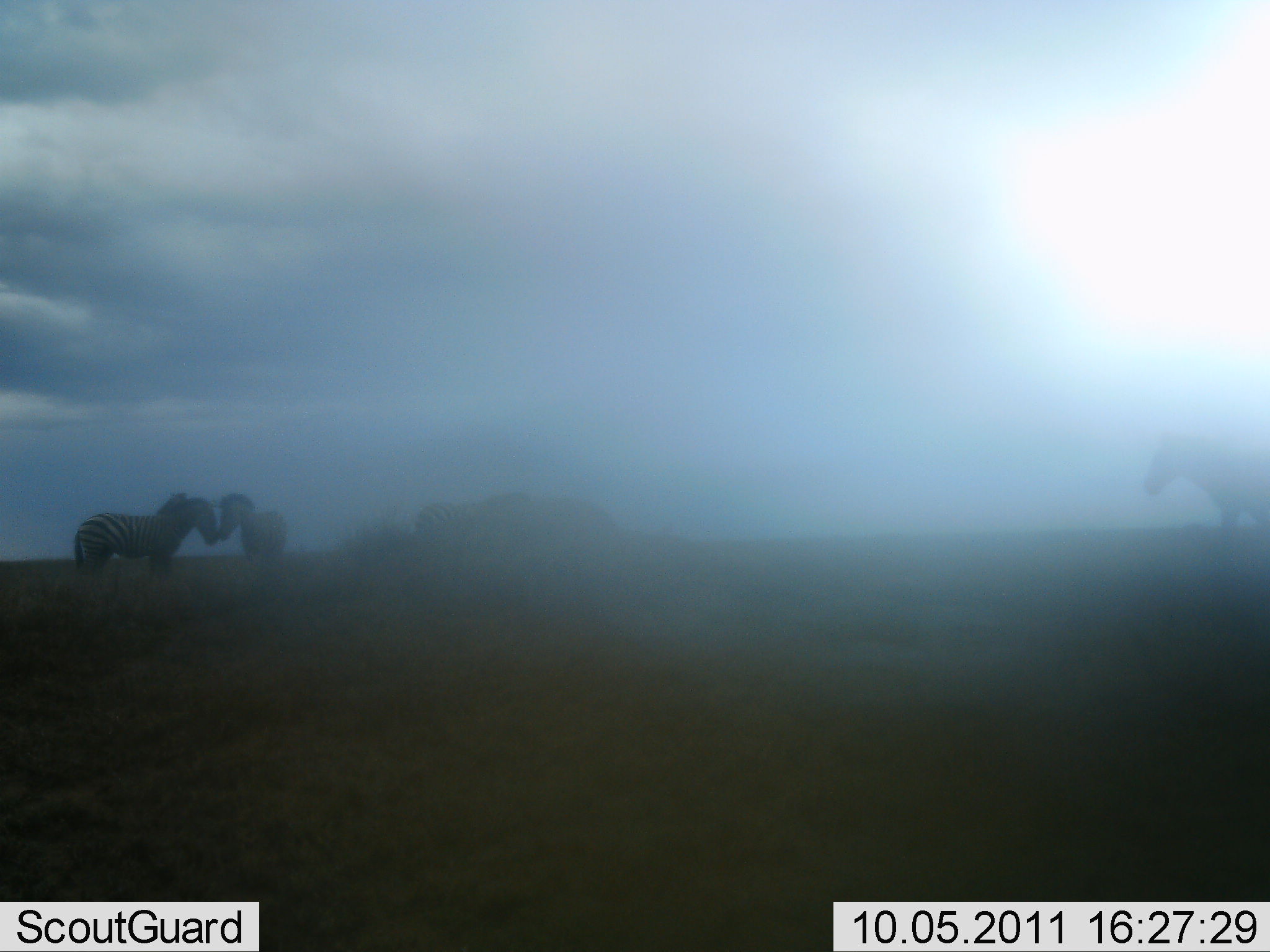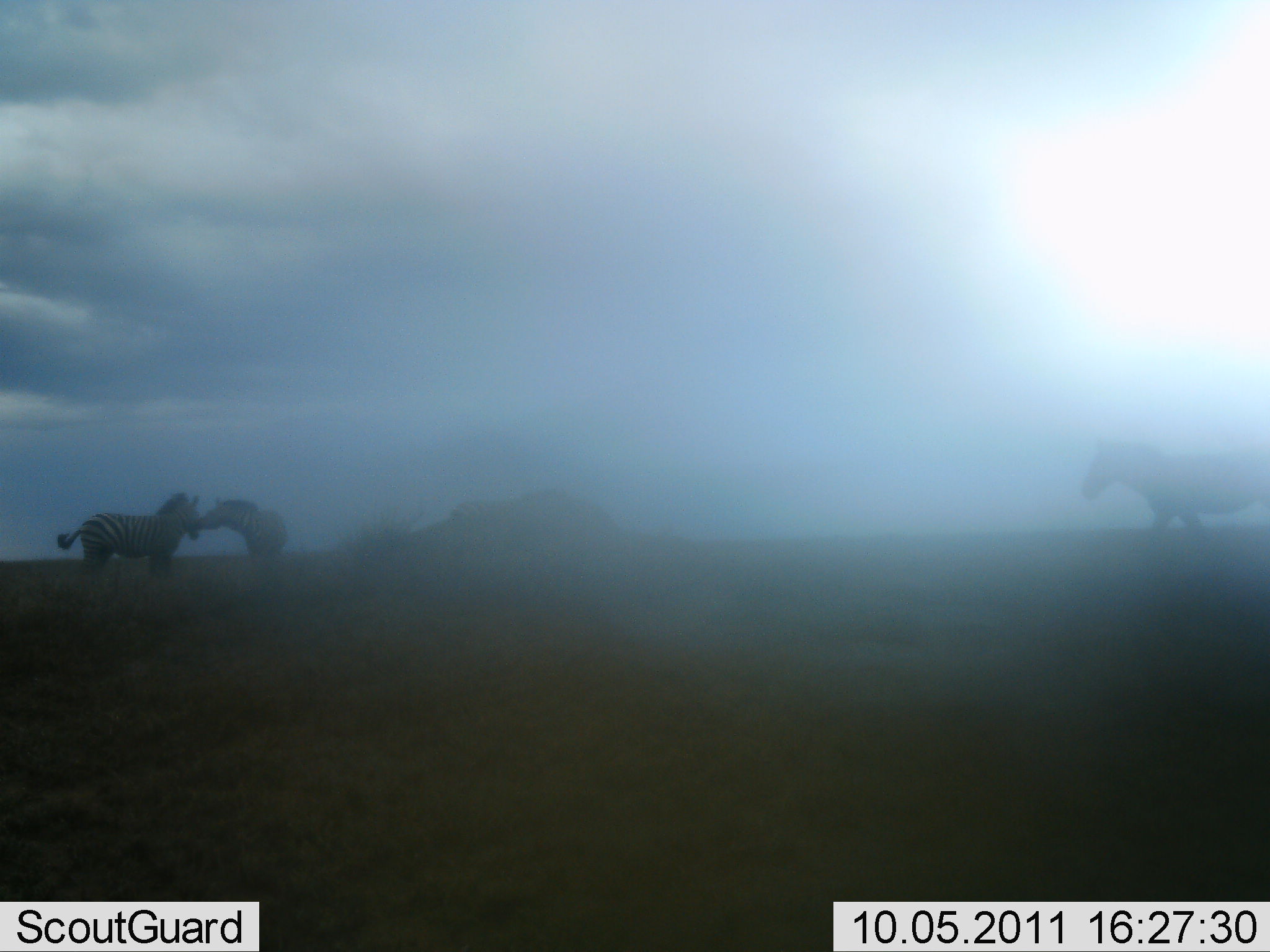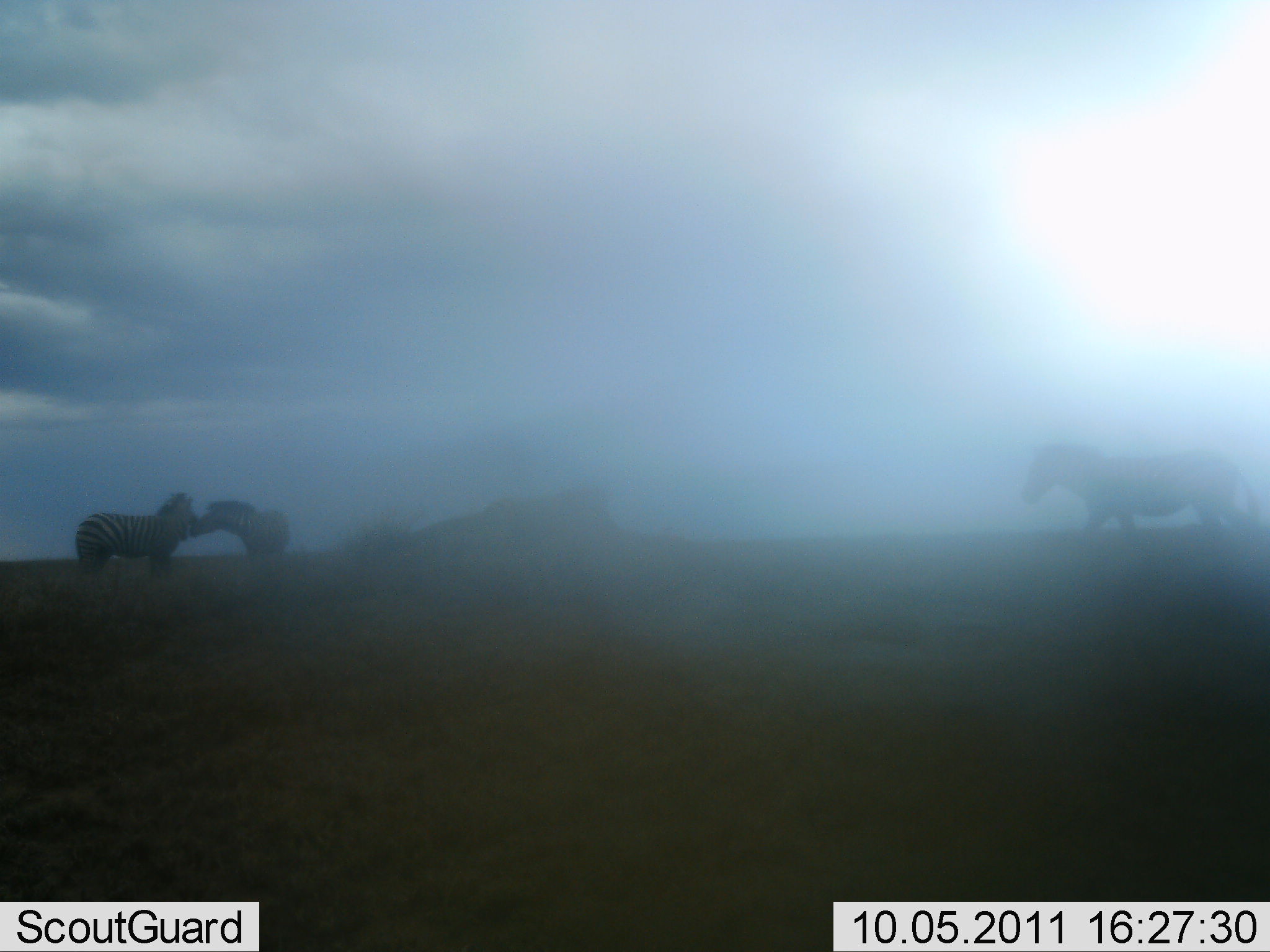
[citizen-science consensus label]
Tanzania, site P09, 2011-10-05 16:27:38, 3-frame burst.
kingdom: Animalia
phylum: Chordata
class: Mammalia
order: Perissodactyla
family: Equidae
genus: Equus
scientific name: Equus quagga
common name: plains zebra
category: zebra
Zebra (plains zebra) (Equus quagga), count 4. Behavior (volunteer vote fractions): standing 36%, resting 0%, moving 73%, interacting 64%. Young present (vote fraction): 0%. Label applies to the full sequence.